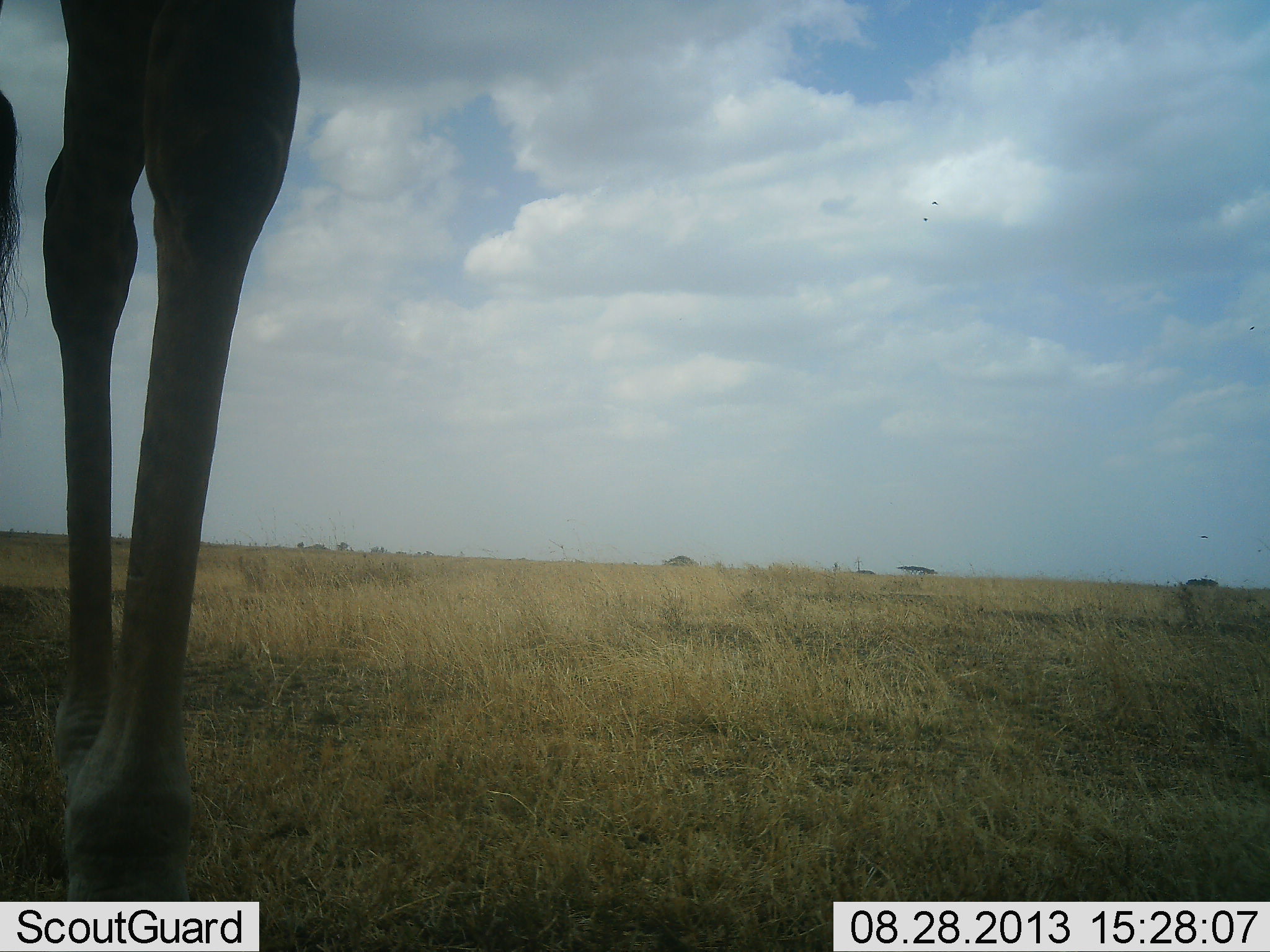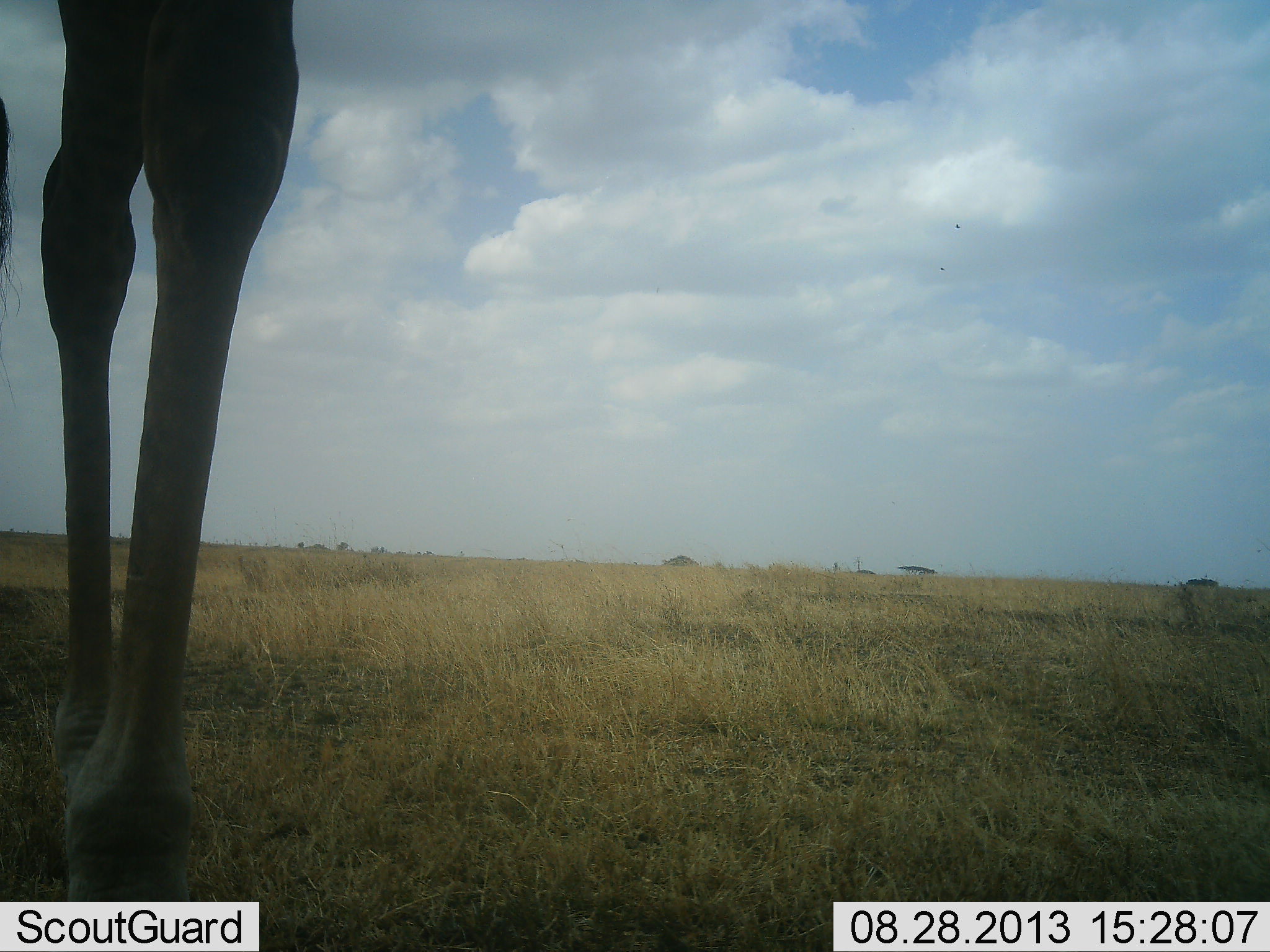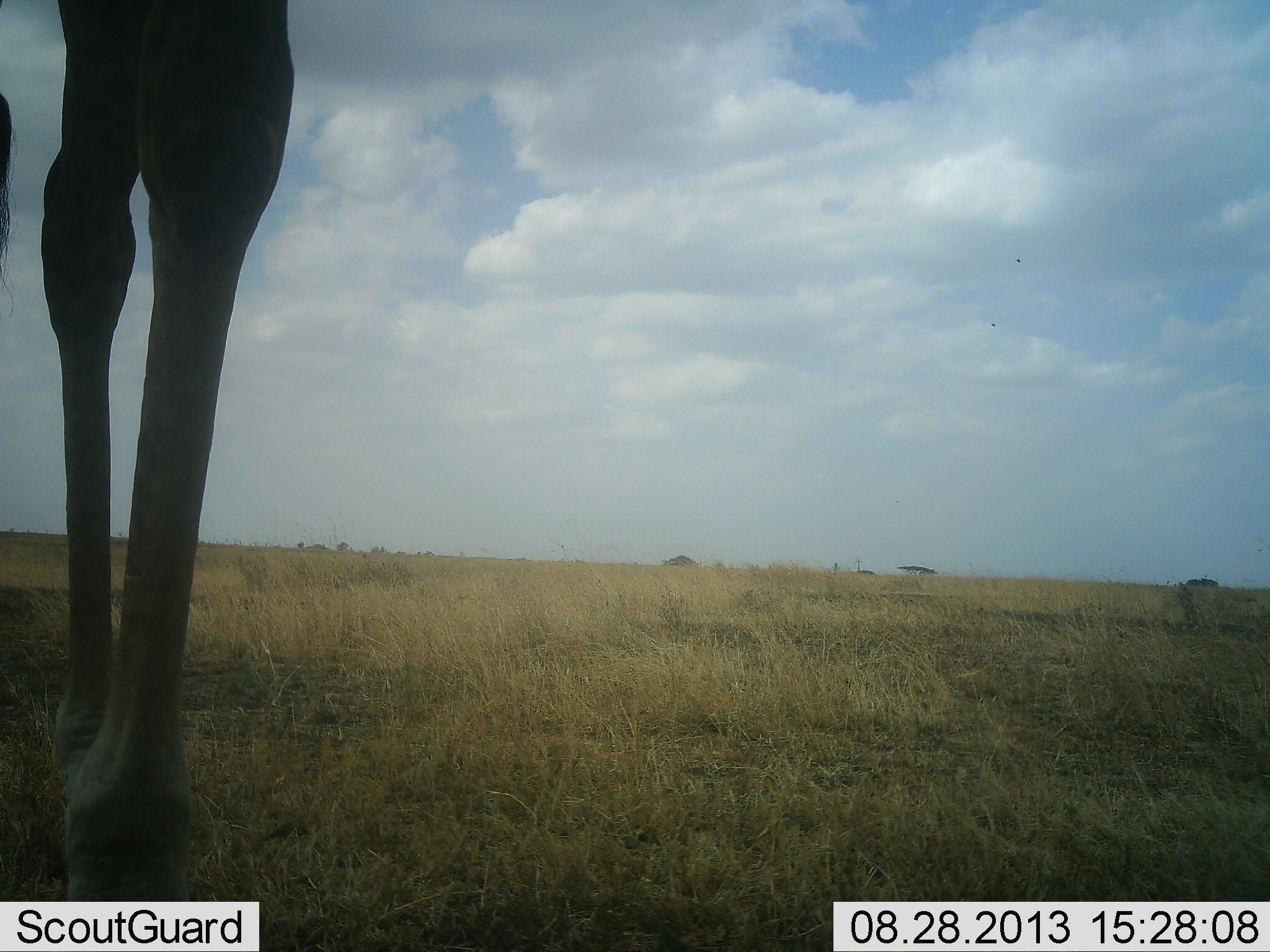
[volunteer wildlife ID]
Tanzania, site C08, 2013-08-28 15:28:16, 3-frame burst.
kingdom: Animalia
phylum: Chordata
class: Mammalia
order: Artiodactyla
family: Giraffidae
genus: Giraffa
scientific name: Giraffa camelopardalis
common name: giraffe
Giraffe (Giraffa camelopardalis), count 1. Behavior (volunteer vote fractions): standing 93%, resting 0%, moving 0%, interacting 0%. Young present (vote fraction): 0%. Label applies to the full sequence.